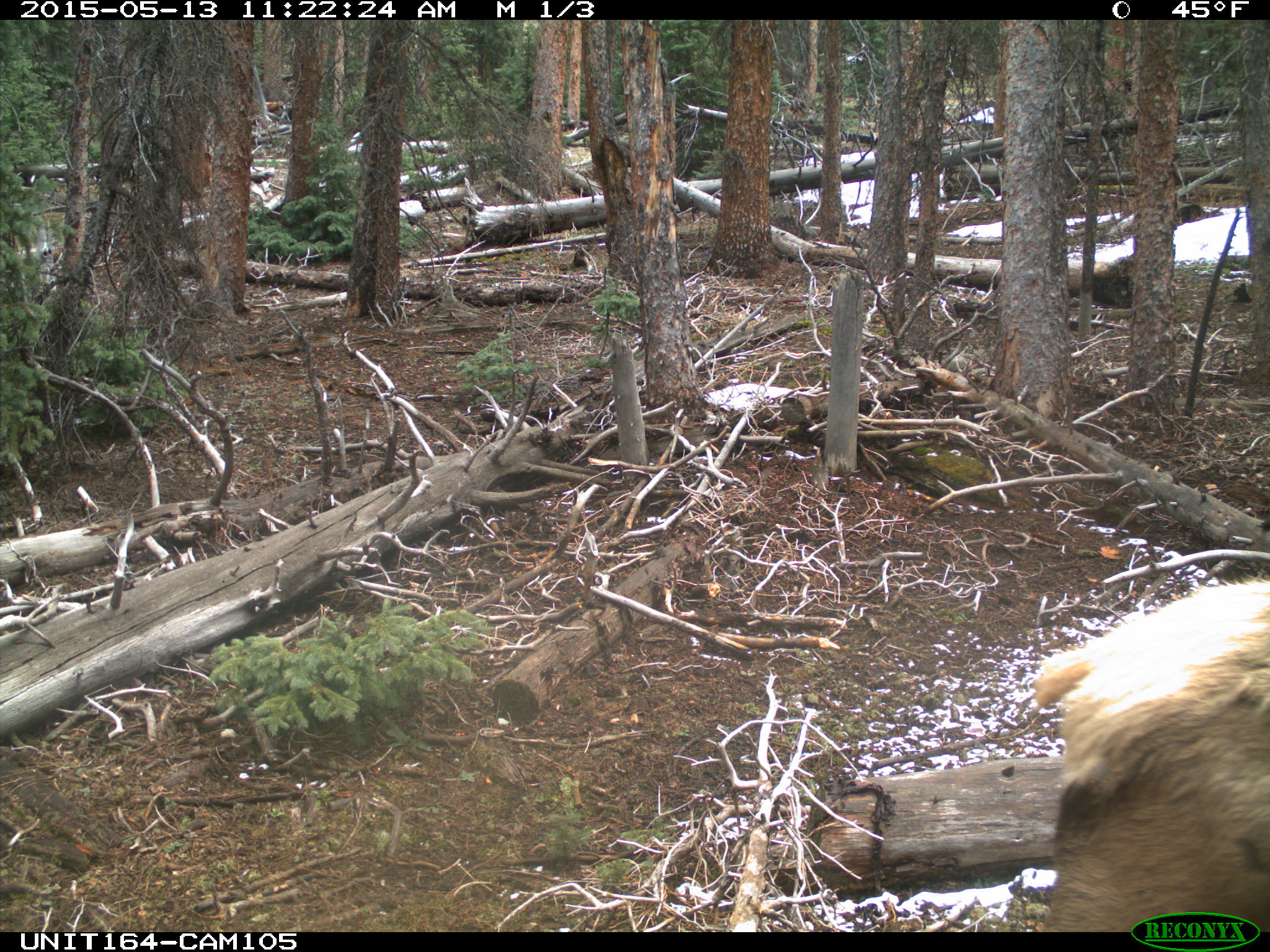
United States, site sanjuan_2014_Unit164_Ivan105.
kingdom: Animalia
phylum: Chordata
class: Mammalia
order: Artiodactyla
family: Cervidae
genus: Cervus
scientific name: Cervus elaphus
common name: red deer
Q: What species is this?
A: Cervus elaphus (red deer).